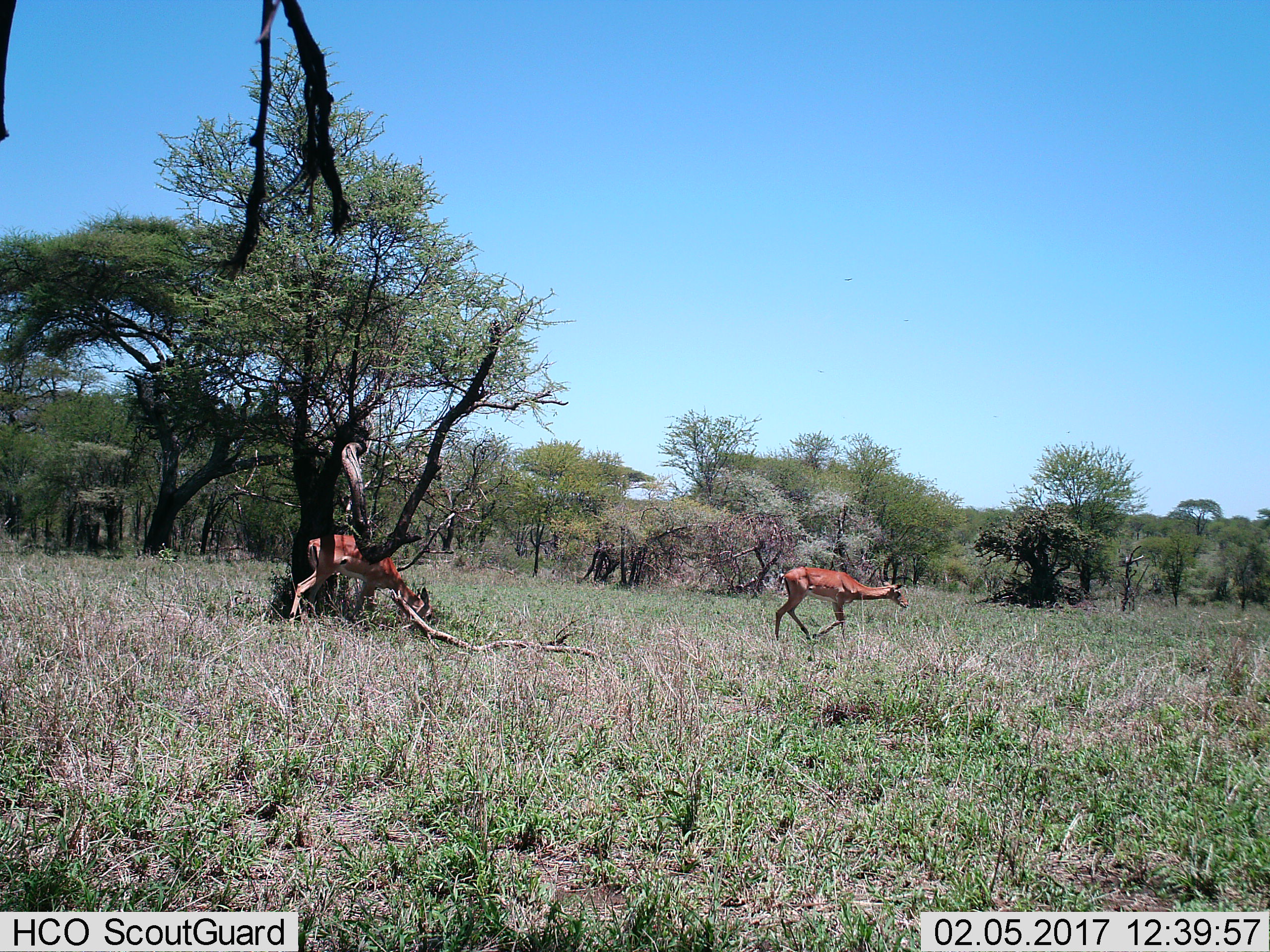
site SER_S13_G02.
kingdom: Animalia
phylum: Chordata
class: Mammalia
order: Artiodactyla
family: Bovidae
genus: Aepyceros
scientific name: Aepyceros melampus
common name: impala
Impala (Aepyceros melampus), count 2. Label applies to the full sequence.